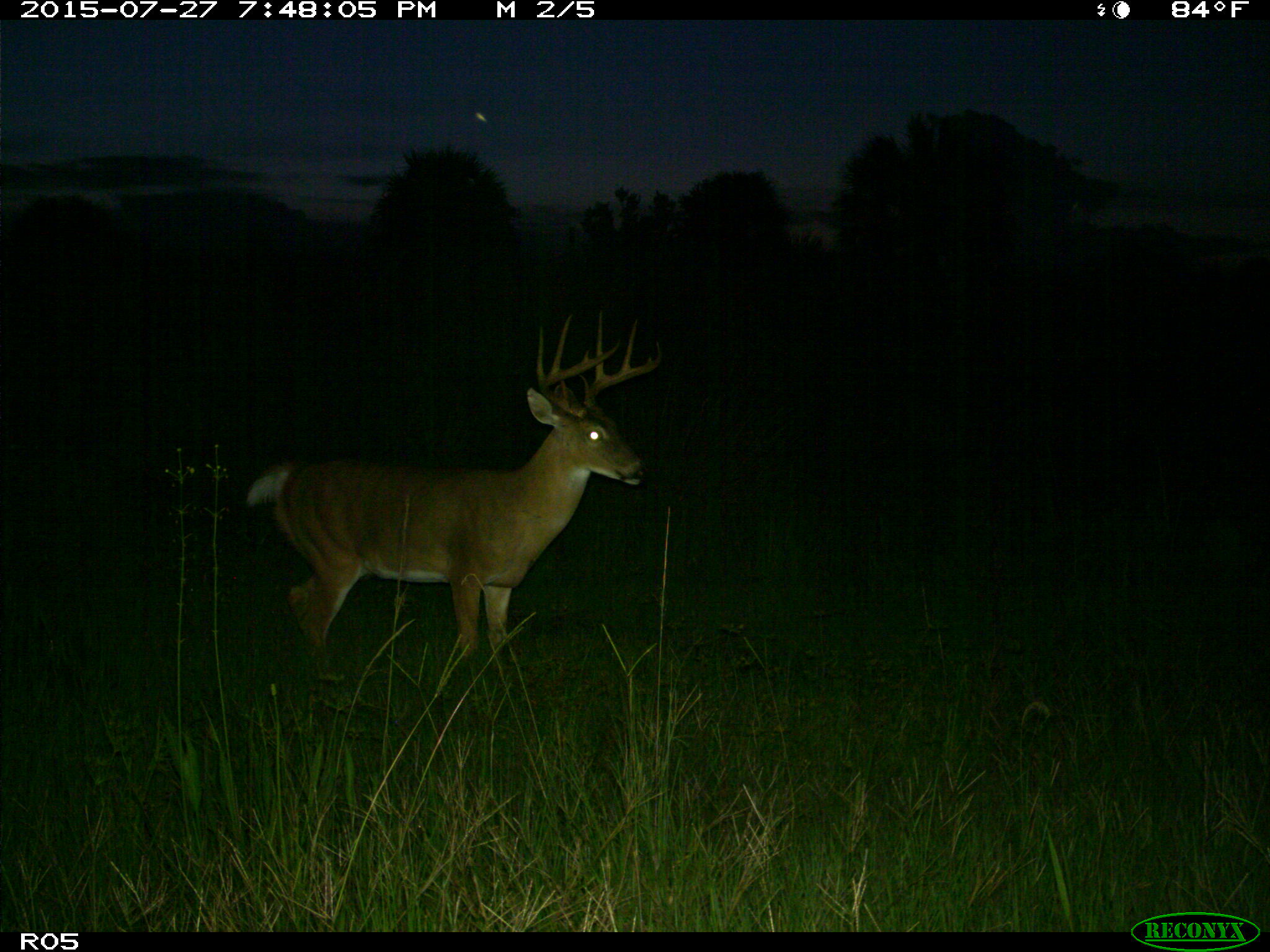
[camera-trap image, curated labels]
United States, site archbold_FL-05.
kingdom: Animalia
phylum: Chordata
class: Mammalia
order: Artiodactyla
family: Cervidae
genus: Odocoileus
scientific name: Odocoileus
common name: deer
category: unidentified deer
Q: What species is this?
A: Unidentified deer (deer) (Odocoileus).